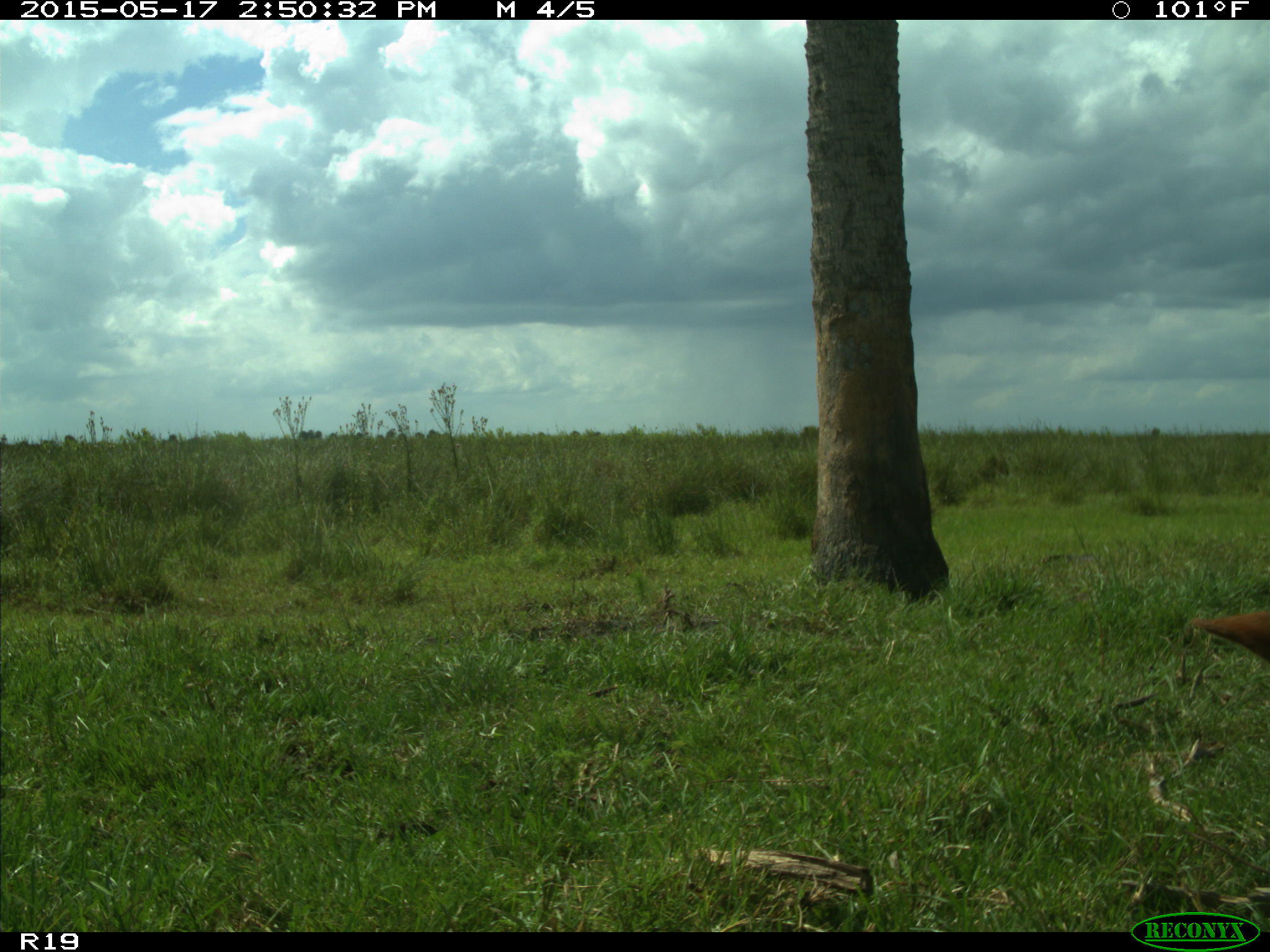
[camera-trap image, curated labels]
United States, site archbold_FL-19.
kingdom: Animalia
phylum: Chordata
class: Mammalia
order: Artiodactyla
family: Bovidae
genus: Bos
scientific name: Bos taurus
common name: domestic cow